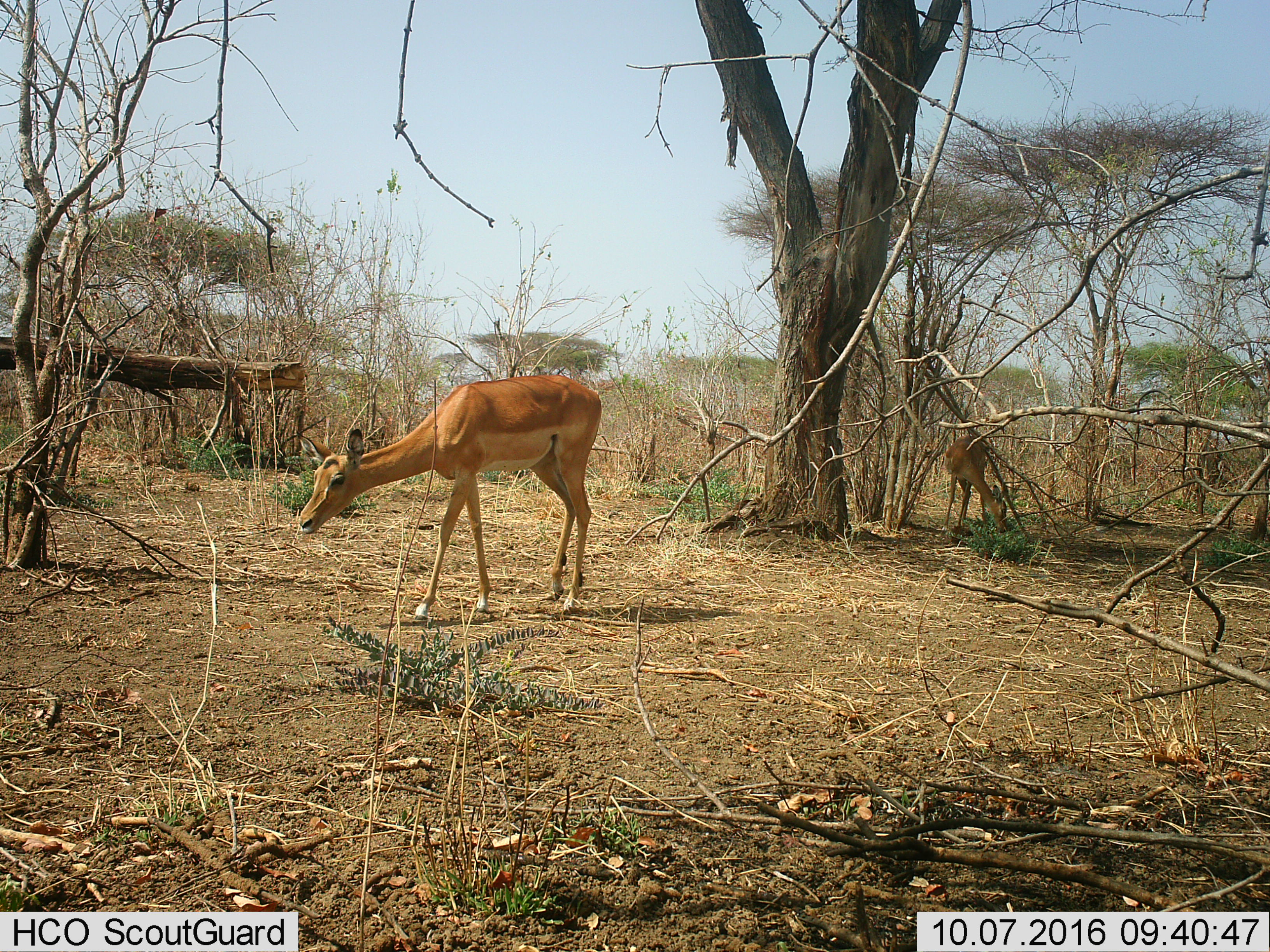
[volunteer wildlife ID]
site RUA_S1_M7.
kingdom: Animalia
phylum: Chordata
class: Mammalia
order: Artiodactyla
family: Bovidae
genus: Aepyceros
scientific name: Aepyceros melampus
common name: impala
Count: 2.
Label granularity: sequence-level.